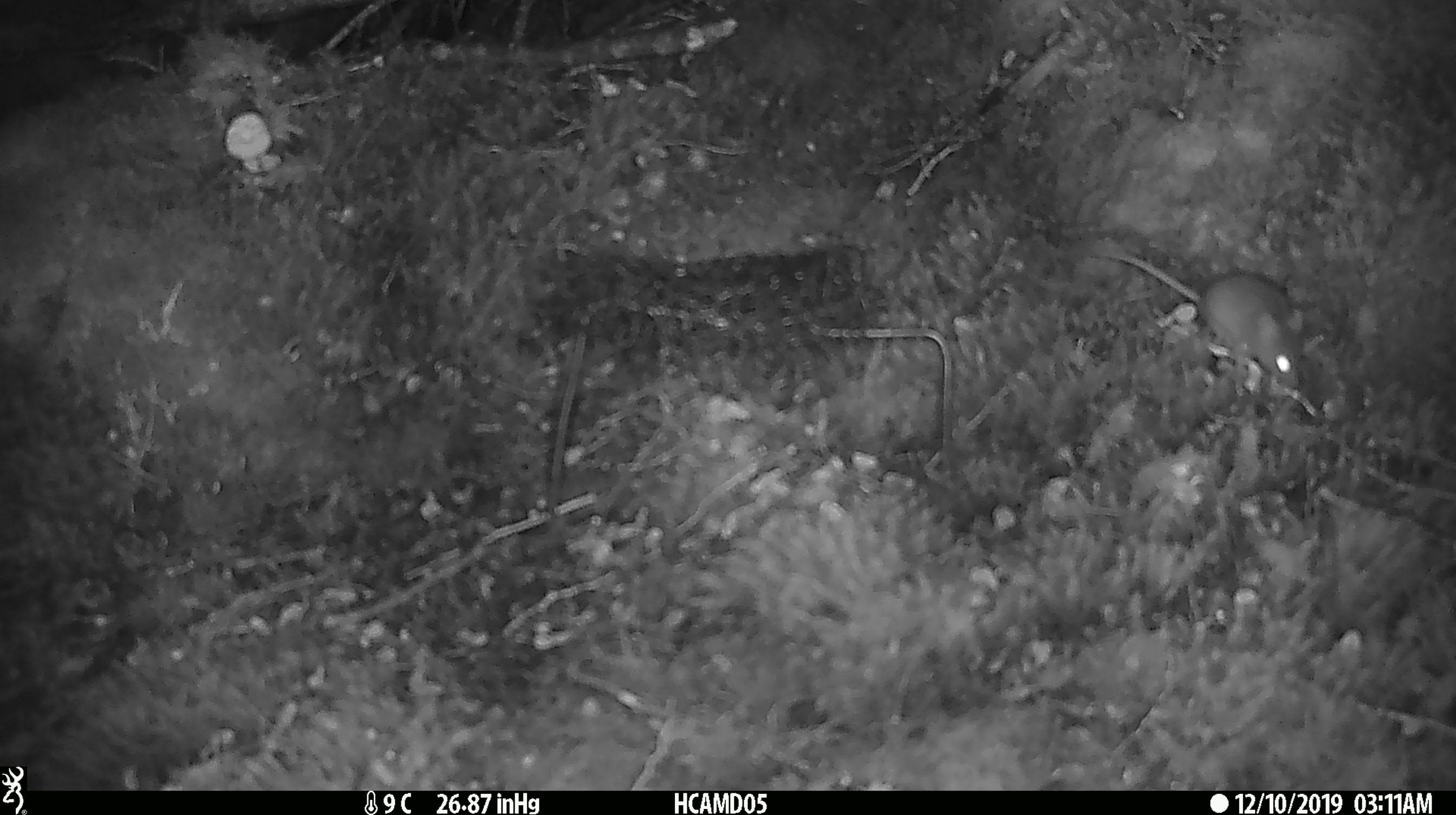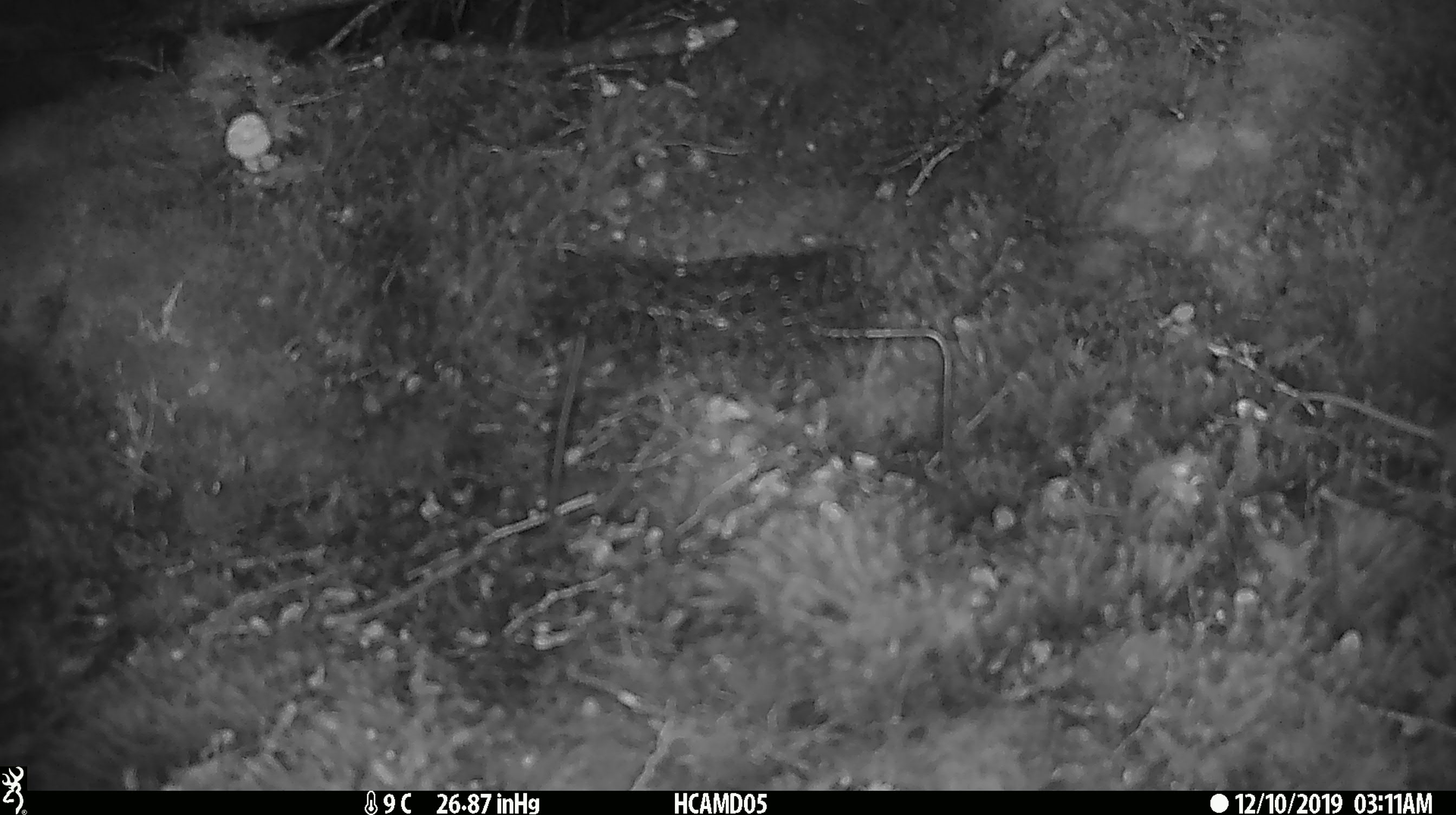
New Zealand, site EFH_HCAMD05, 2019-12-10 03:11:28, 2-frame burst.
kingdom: Animalia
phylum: Chordata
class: Mammalia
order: Rodentia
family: Muridae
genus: Mus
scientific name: Mus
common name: mouse